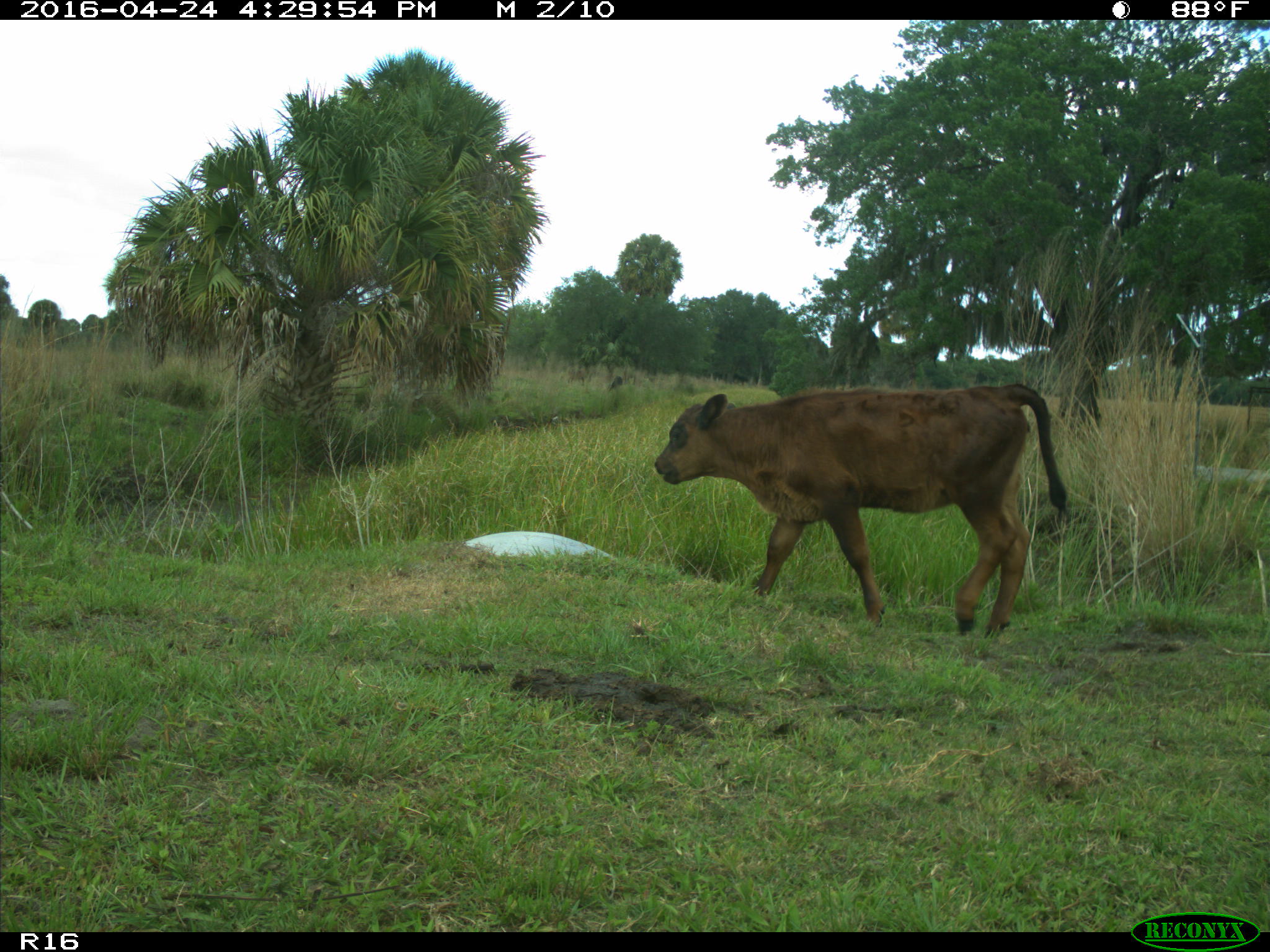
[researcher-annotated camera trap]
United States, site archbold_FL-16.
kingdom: Animalia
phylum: Chordata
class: Mammalia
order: Artiodactyla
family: Bovidae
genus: Bos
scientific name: Bos taurus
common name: domestic cow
Bos taurus (domestic cow).